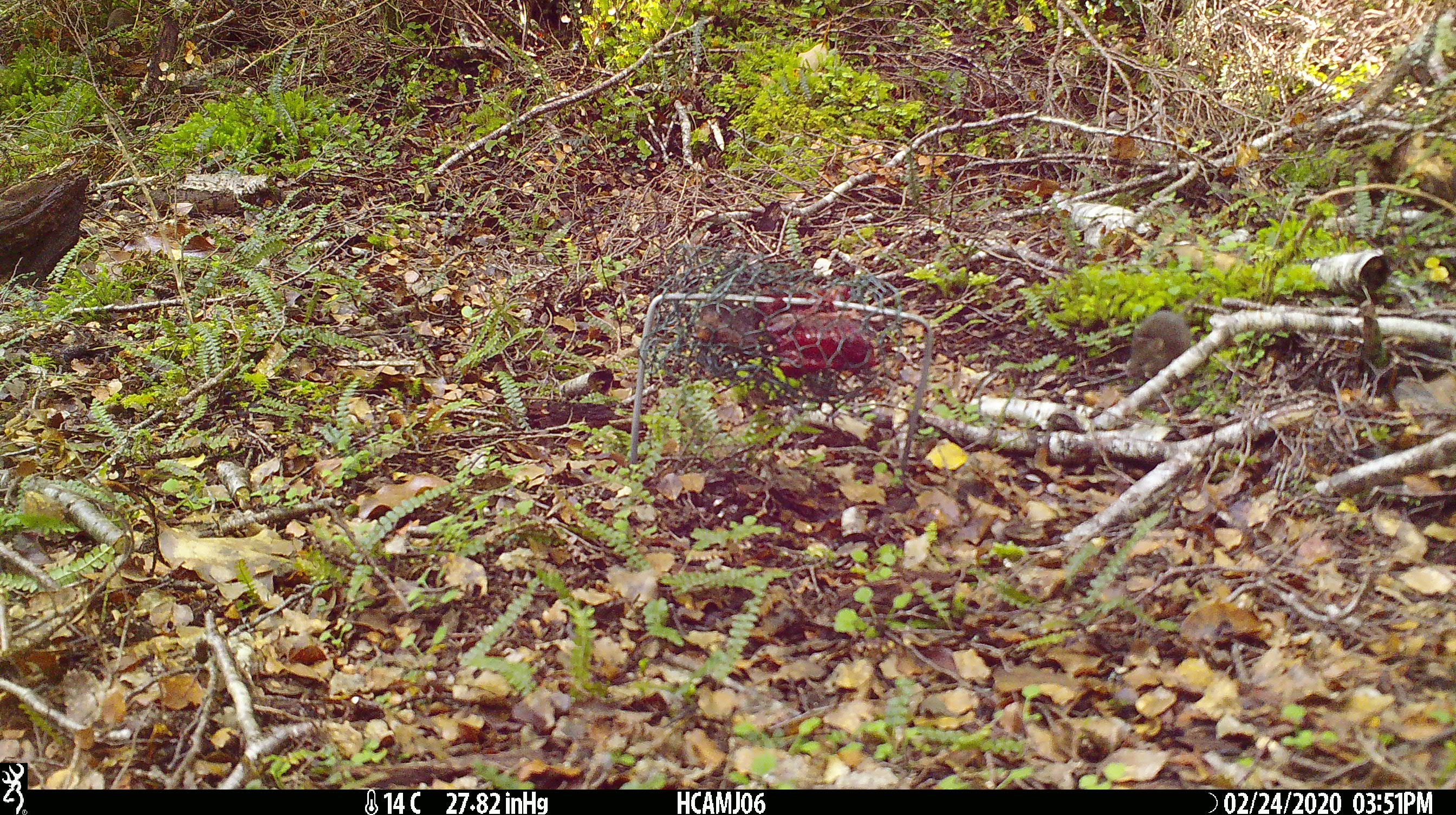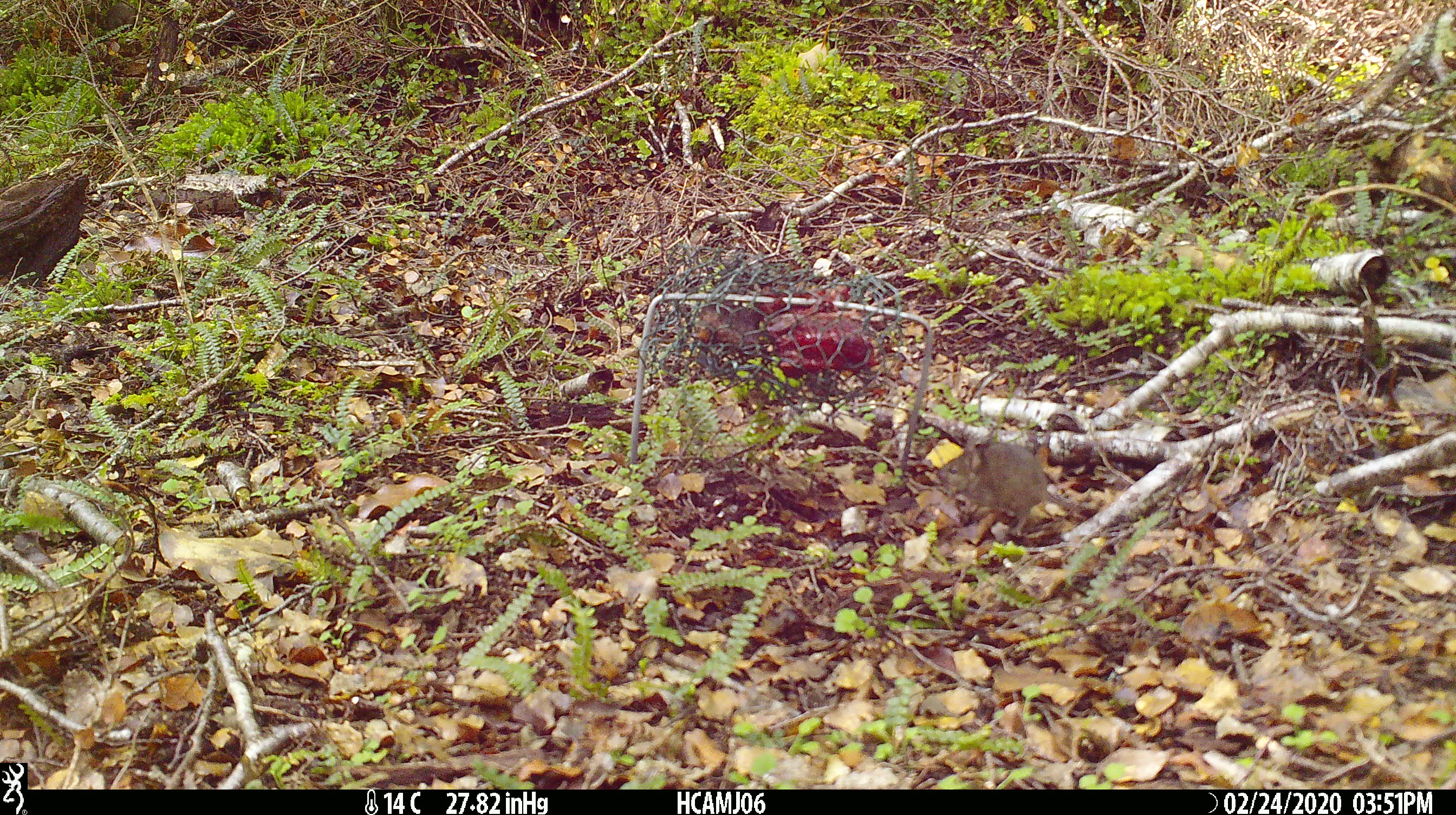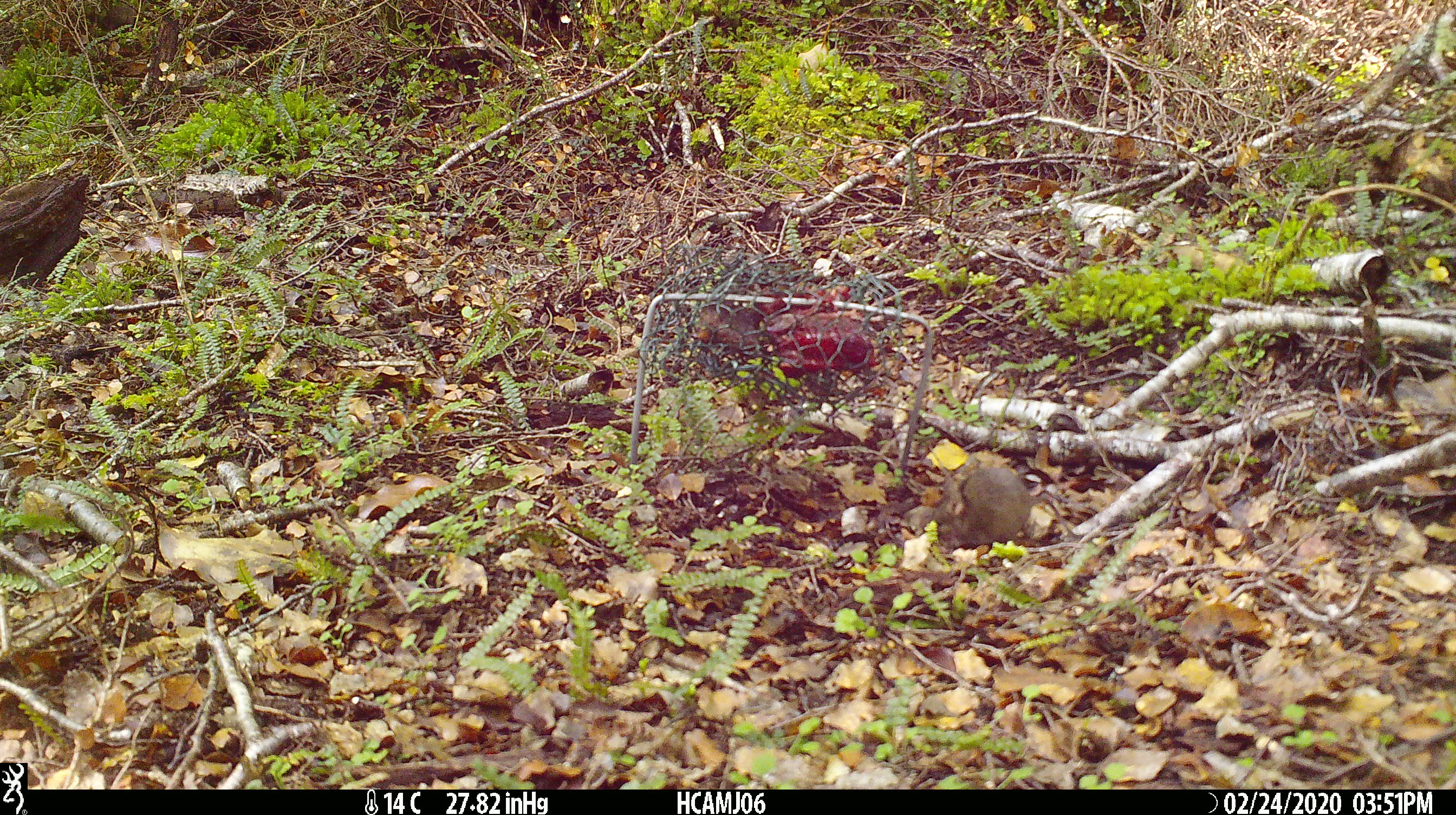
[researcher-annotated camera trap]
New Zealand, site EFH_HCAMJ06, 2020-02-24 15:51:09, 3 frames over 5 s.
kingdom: Animalia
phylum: Chordata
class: Mammalia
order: Rodentia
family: Muridae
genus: Mus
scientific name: Mus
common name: mouse